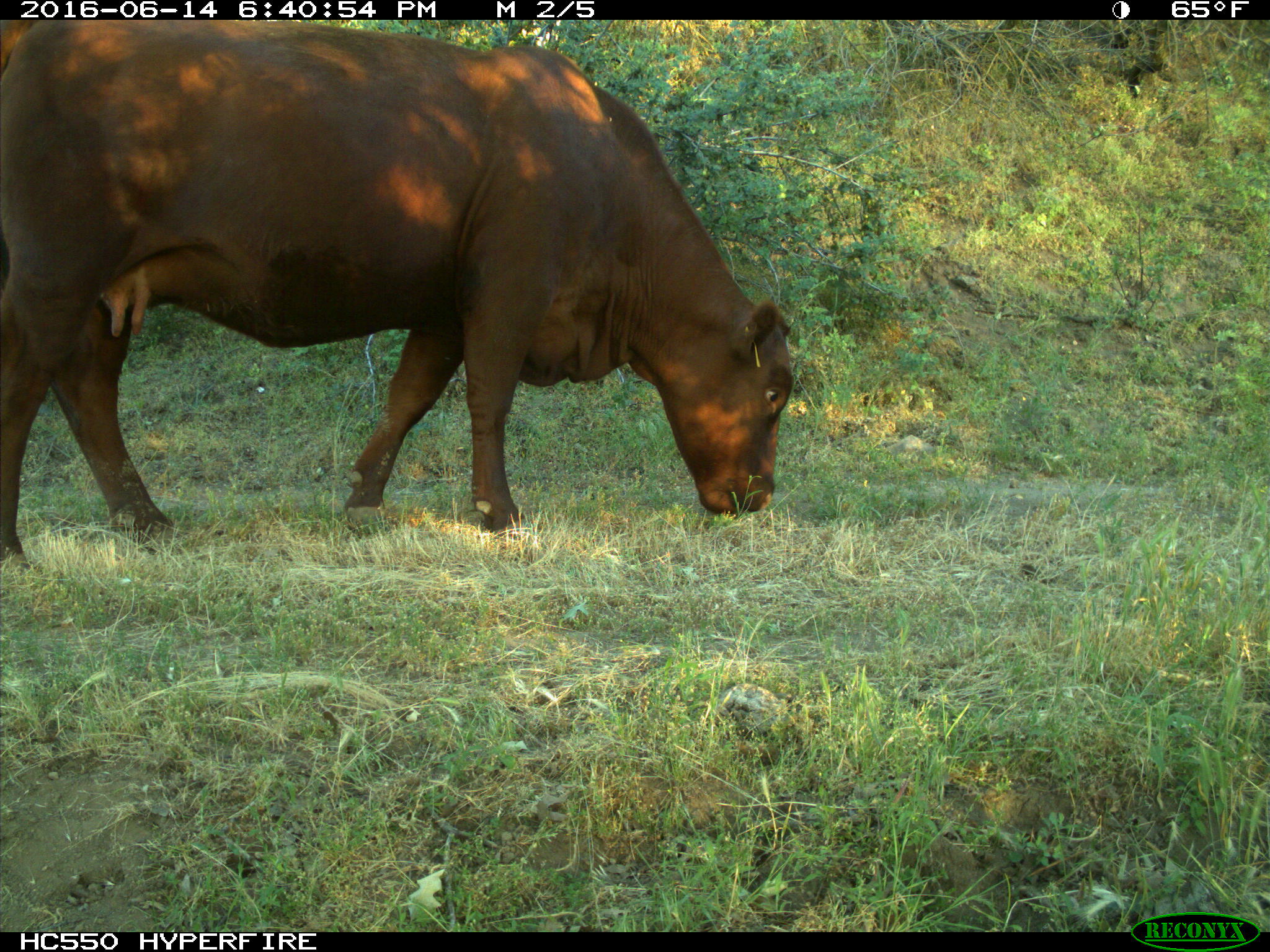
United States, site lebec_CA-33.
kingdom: Animalia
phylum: Chordata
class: Mammalia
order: Artiodactyla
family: Bovidae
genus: Bos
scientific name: Bos taurus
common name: domestic cow